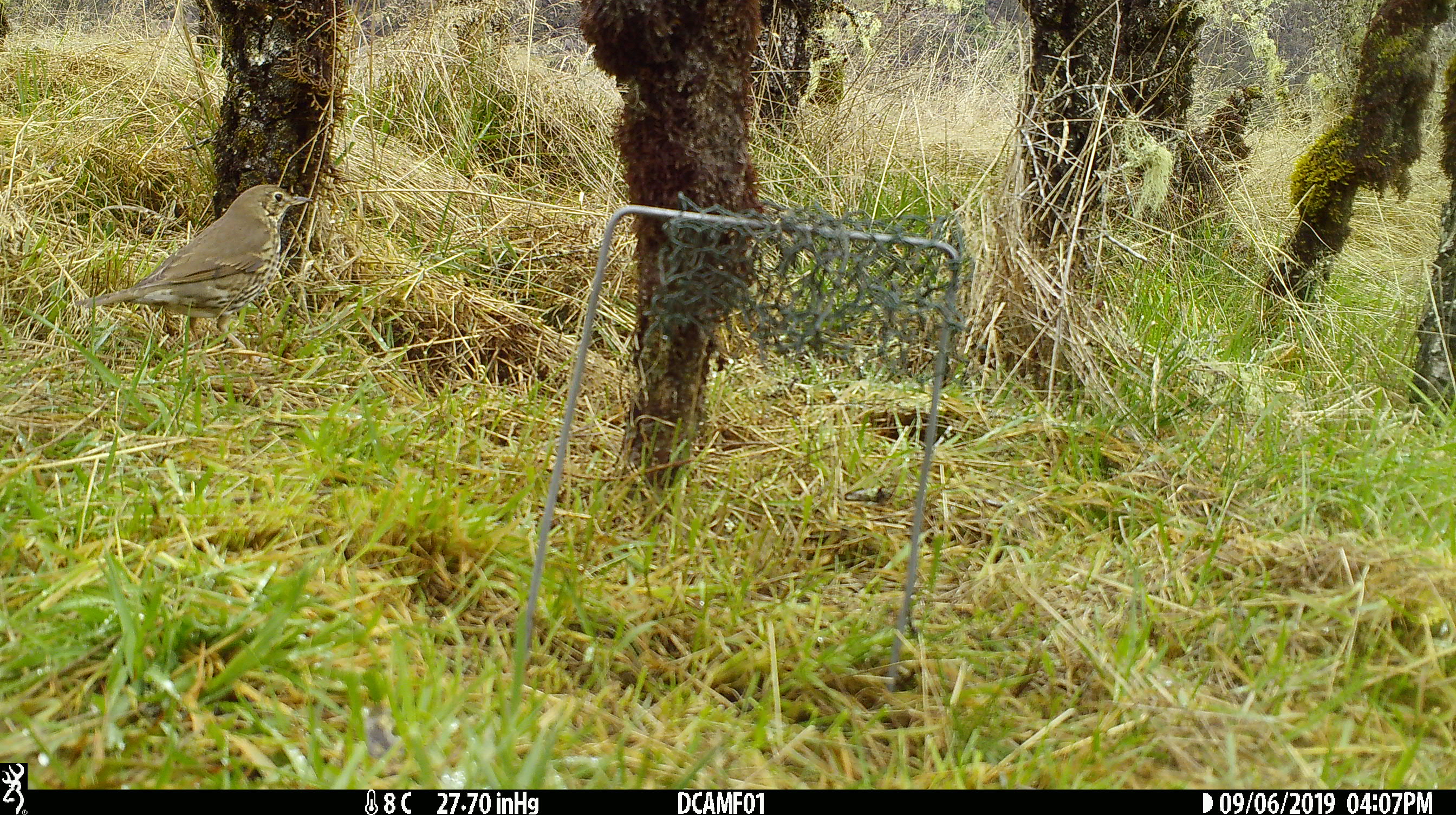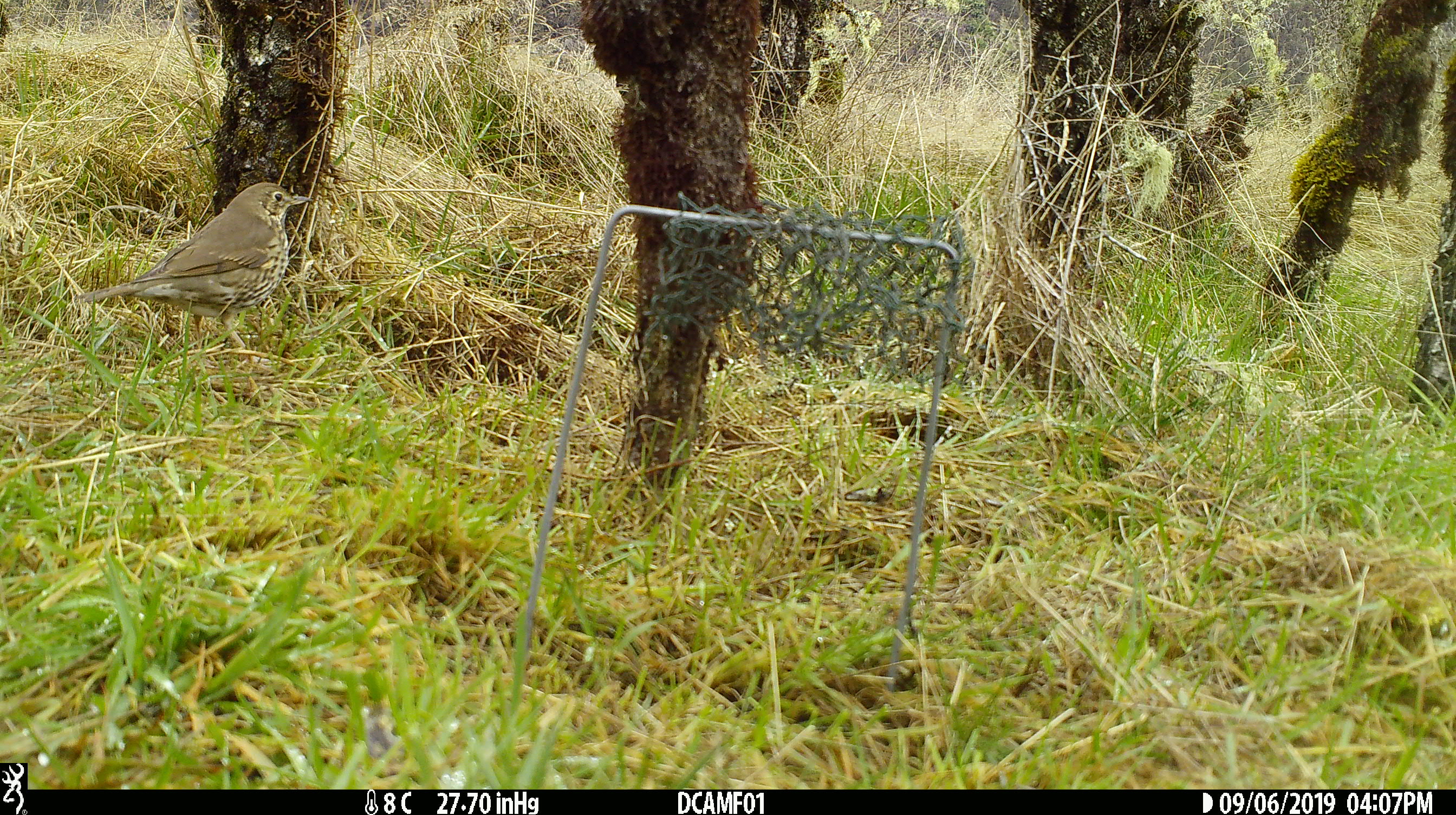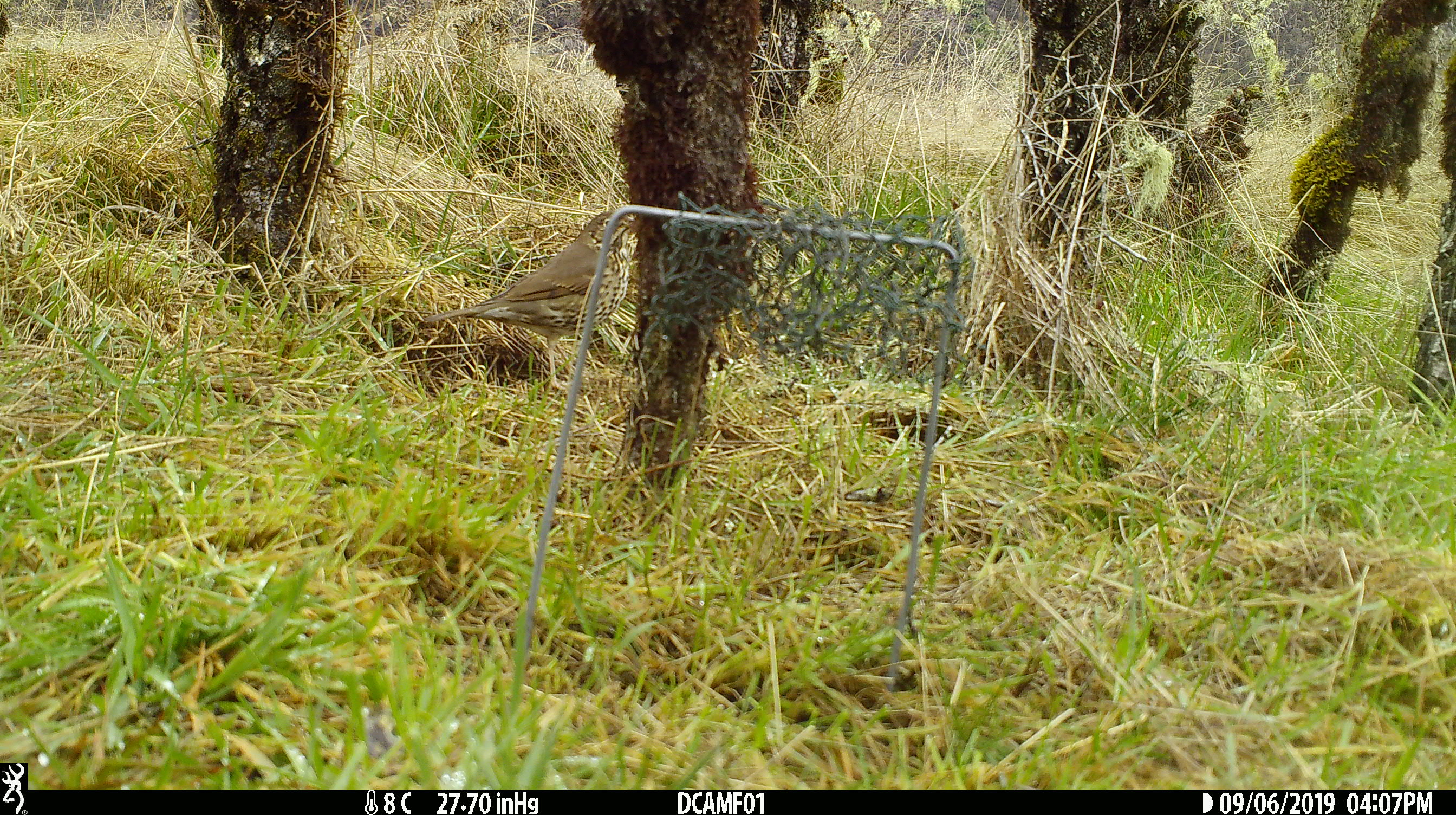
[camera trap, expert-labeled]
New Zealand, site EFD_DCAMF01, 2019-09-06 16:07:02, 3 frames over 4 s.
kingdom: Animalia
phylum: Chordata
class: Aves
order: Passeriformes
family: Turdidae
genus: Turdus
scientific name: Turdus philomelos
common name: song thrush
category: thrush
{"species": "thrush (song thrush) (Turdus philomelos)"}